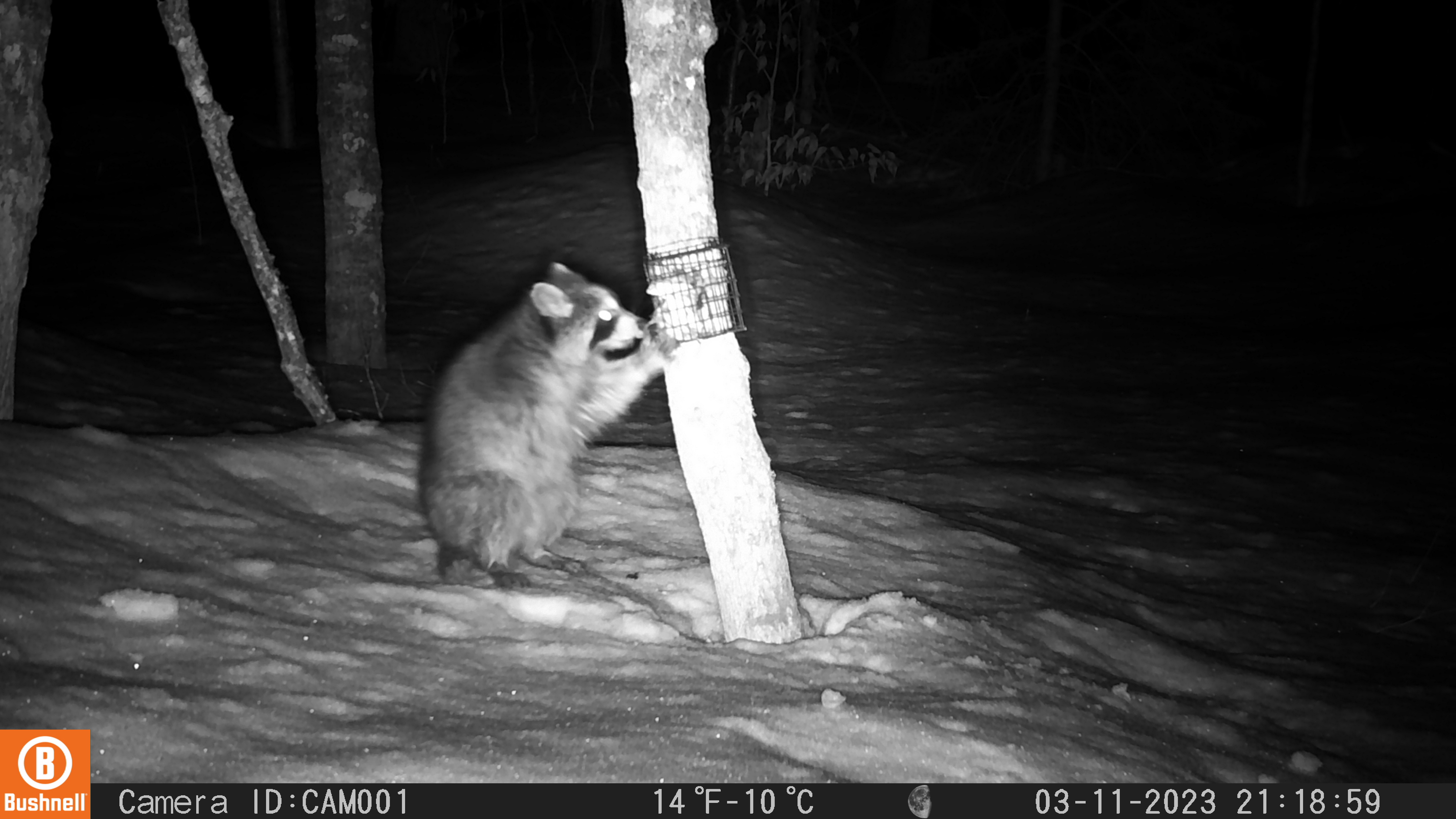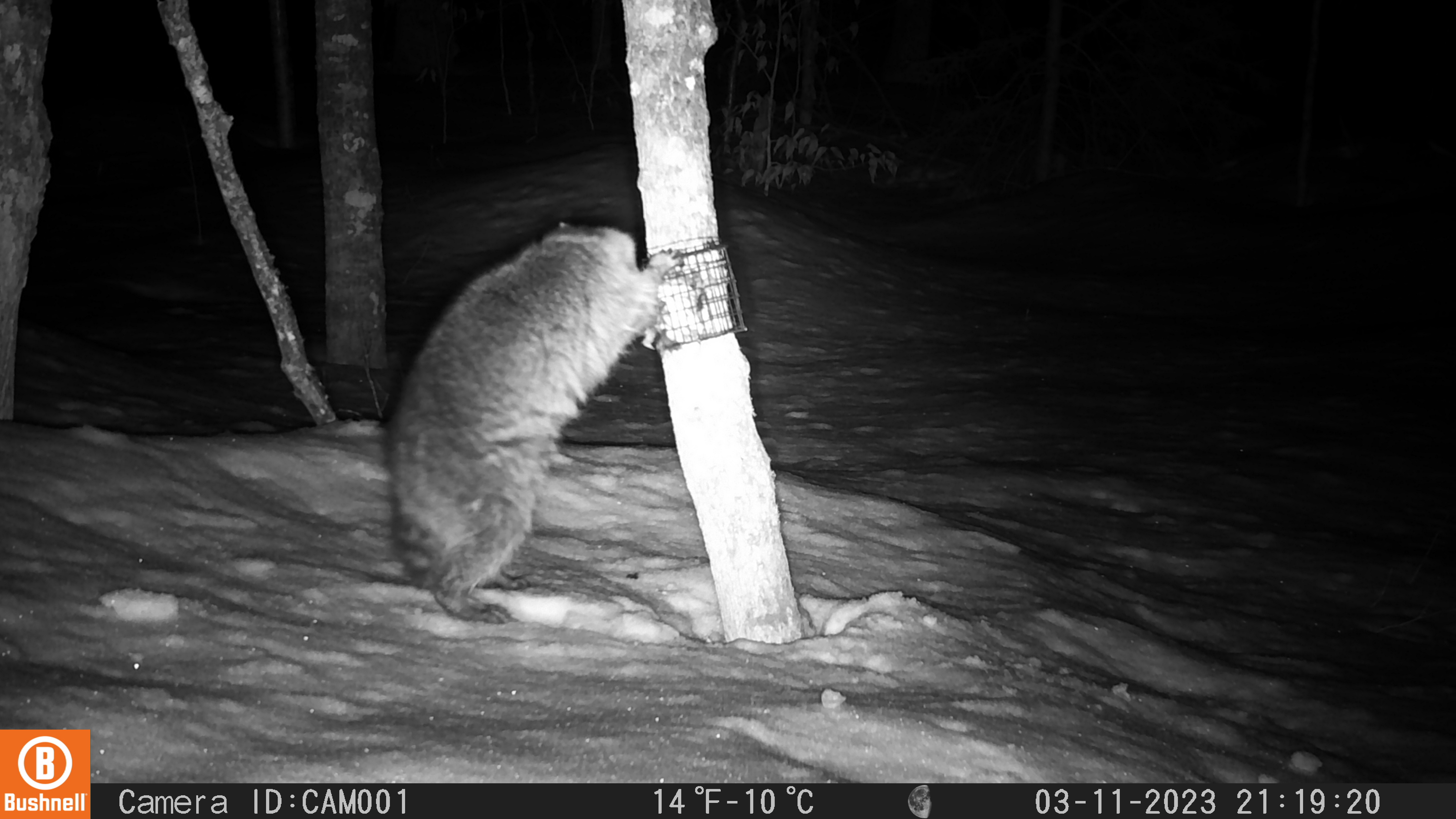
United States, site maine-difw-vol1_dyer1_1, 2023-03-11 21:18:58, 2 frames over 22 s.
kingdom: Animalia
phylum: Chordata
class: Mammalia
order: Carnivora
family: Procyonidae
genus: Procyon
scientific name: Procyon lotor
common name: raccoon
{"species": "raccoon (Procyon lotor)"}